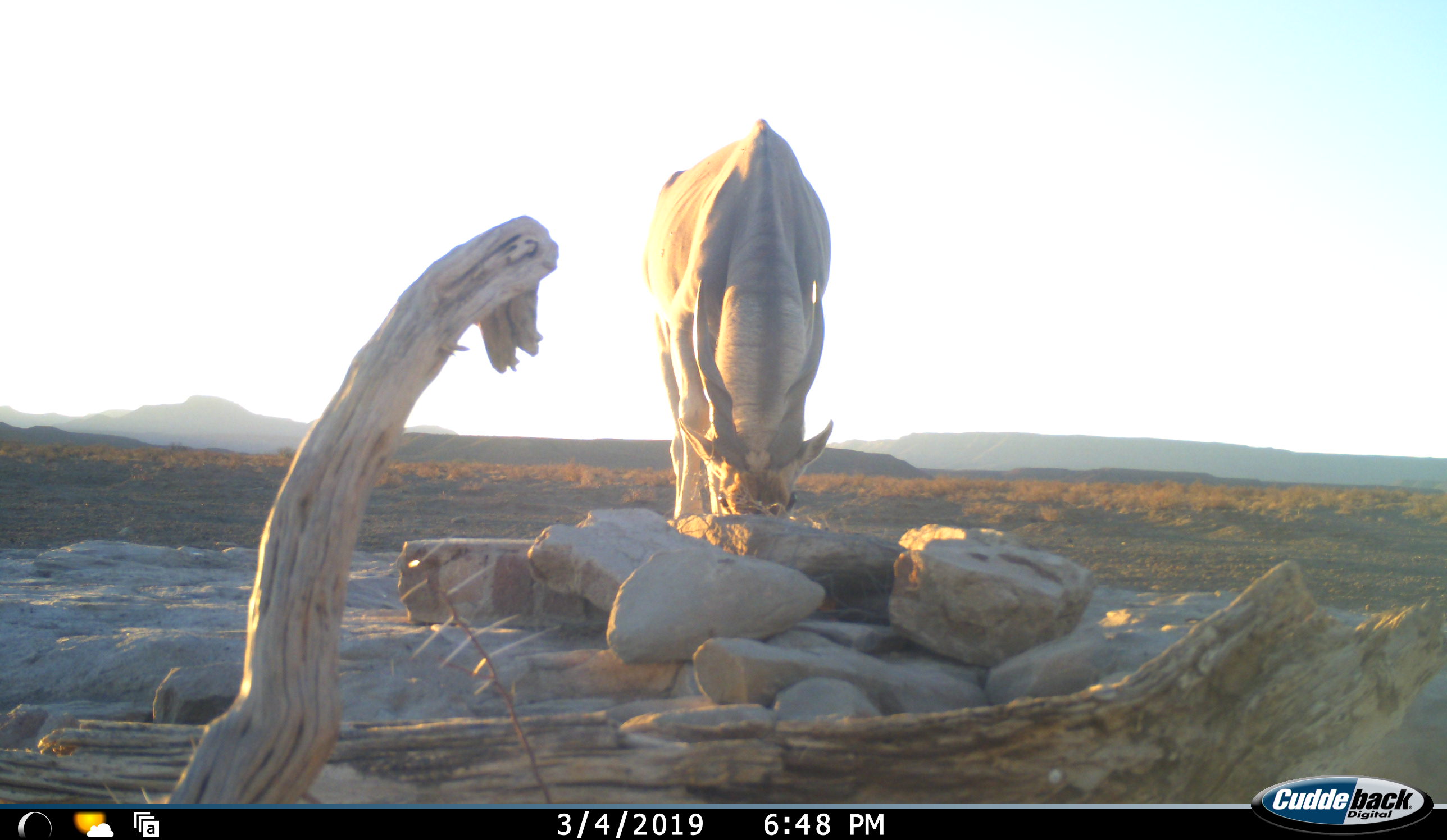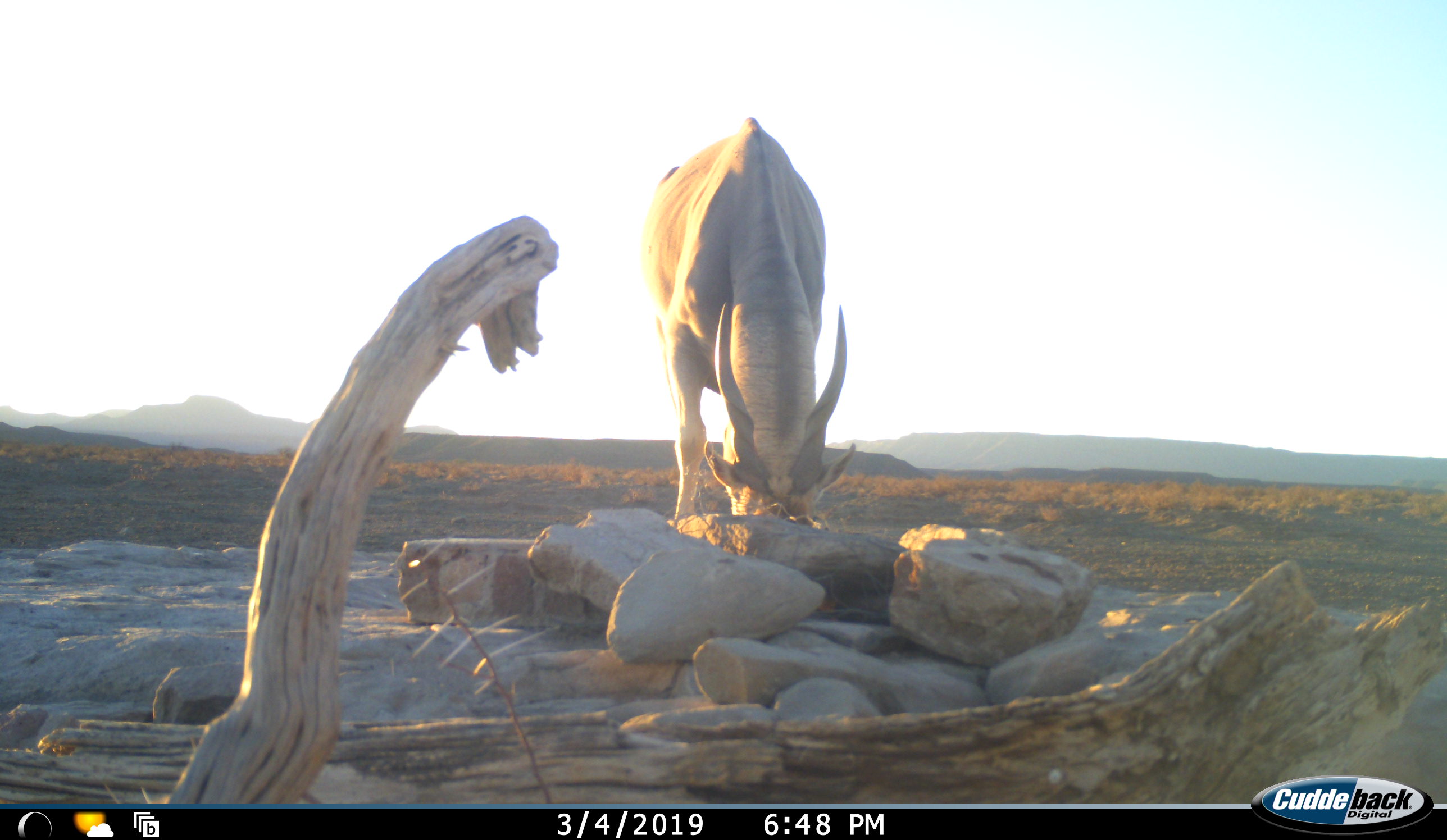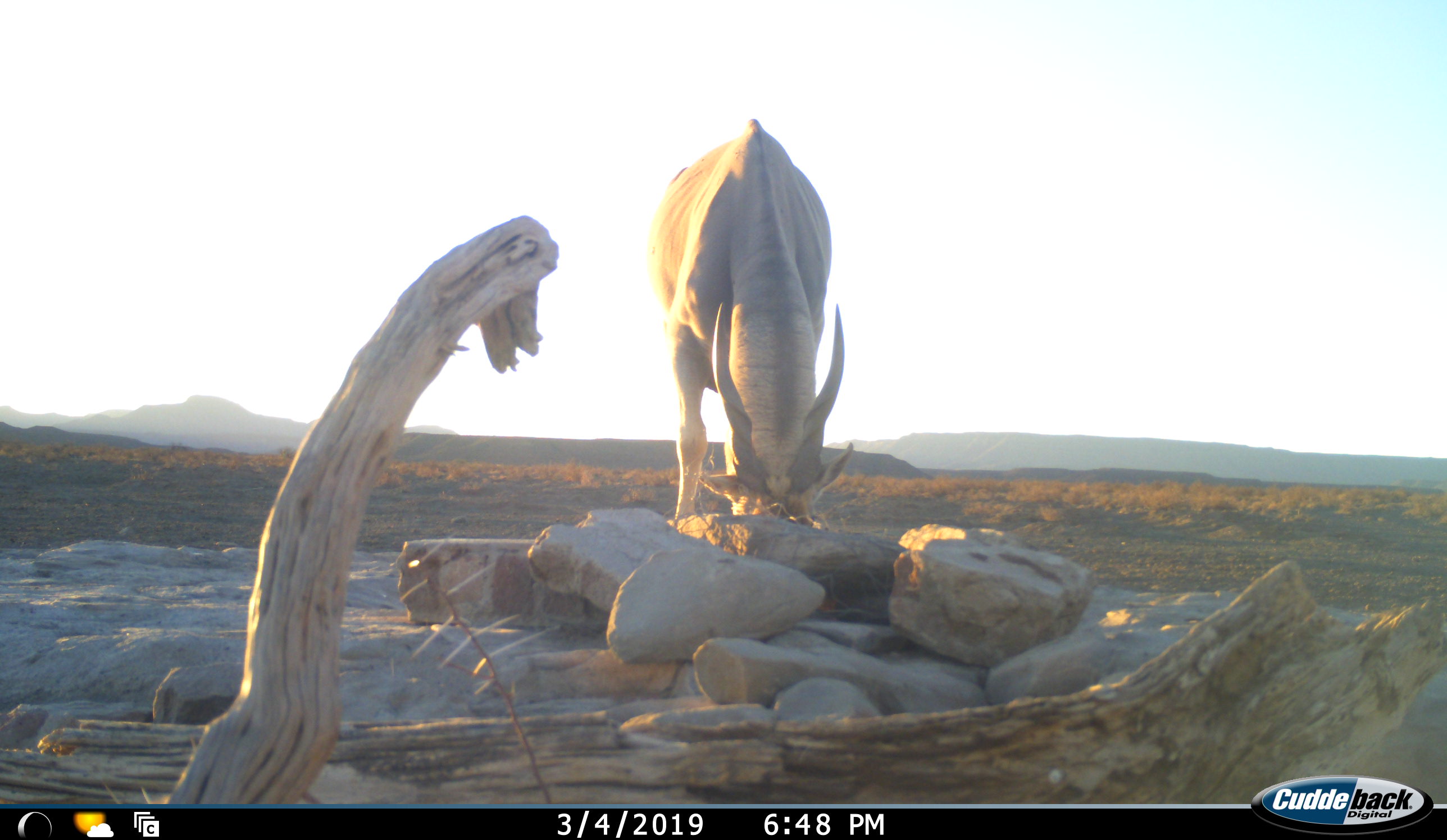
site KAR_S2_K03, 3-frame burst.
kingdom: Animalia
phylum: Chordata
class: Mammalia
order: Artiodactyla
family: Bovidae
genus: Tragelaphus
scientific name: Tragelaphus oryx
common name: eland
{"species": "eland (Tragelaphus oryx)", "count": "1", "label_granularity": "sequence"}